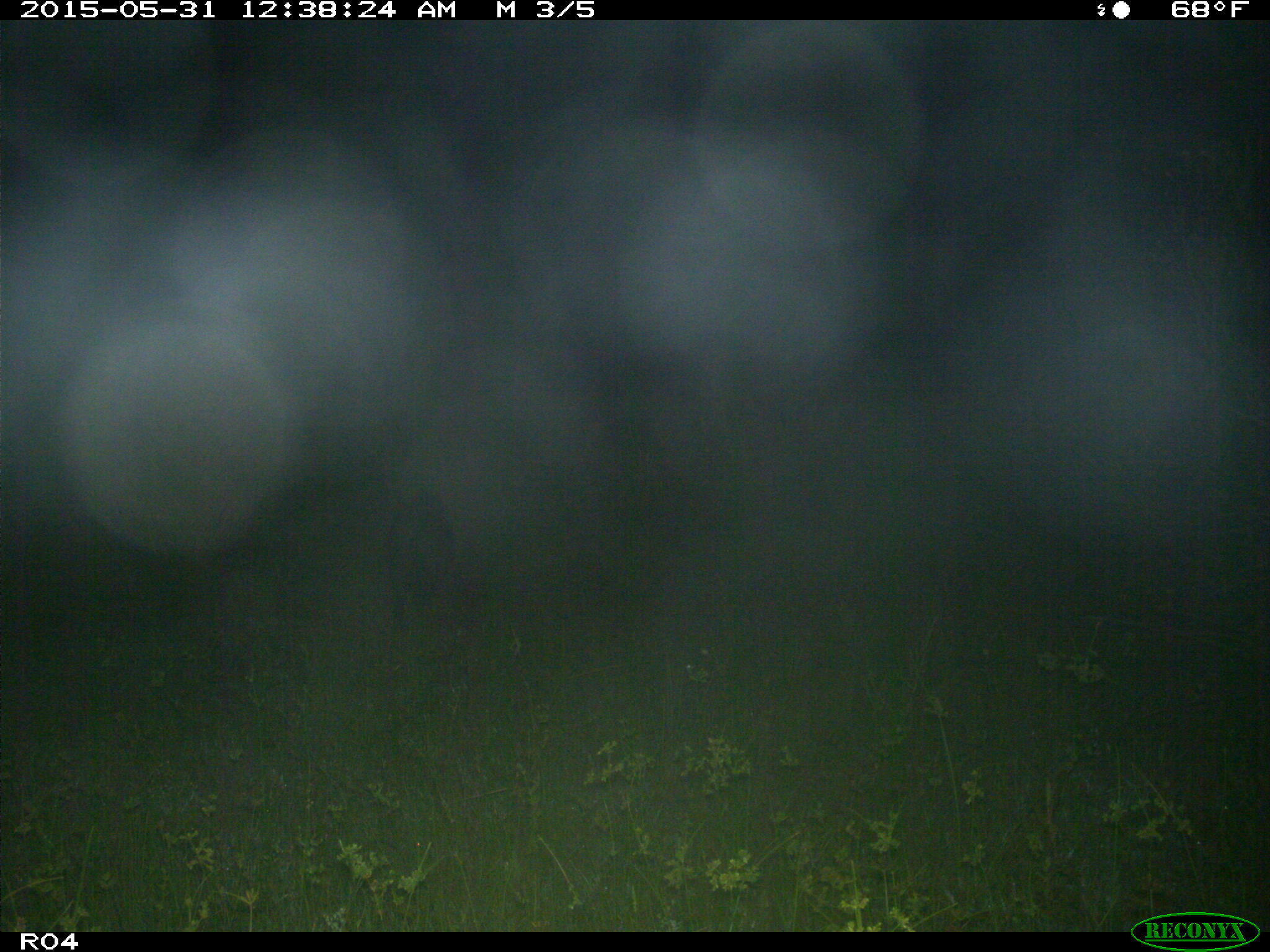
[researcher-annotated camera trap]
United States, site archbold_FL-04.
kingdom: Animalia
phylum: Chordata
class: Mammalia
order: Artiodactyla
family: Suidae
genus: Sus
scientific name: Sus scrofa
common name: wild boar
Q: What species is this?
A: Sus scrofa (wild boar).